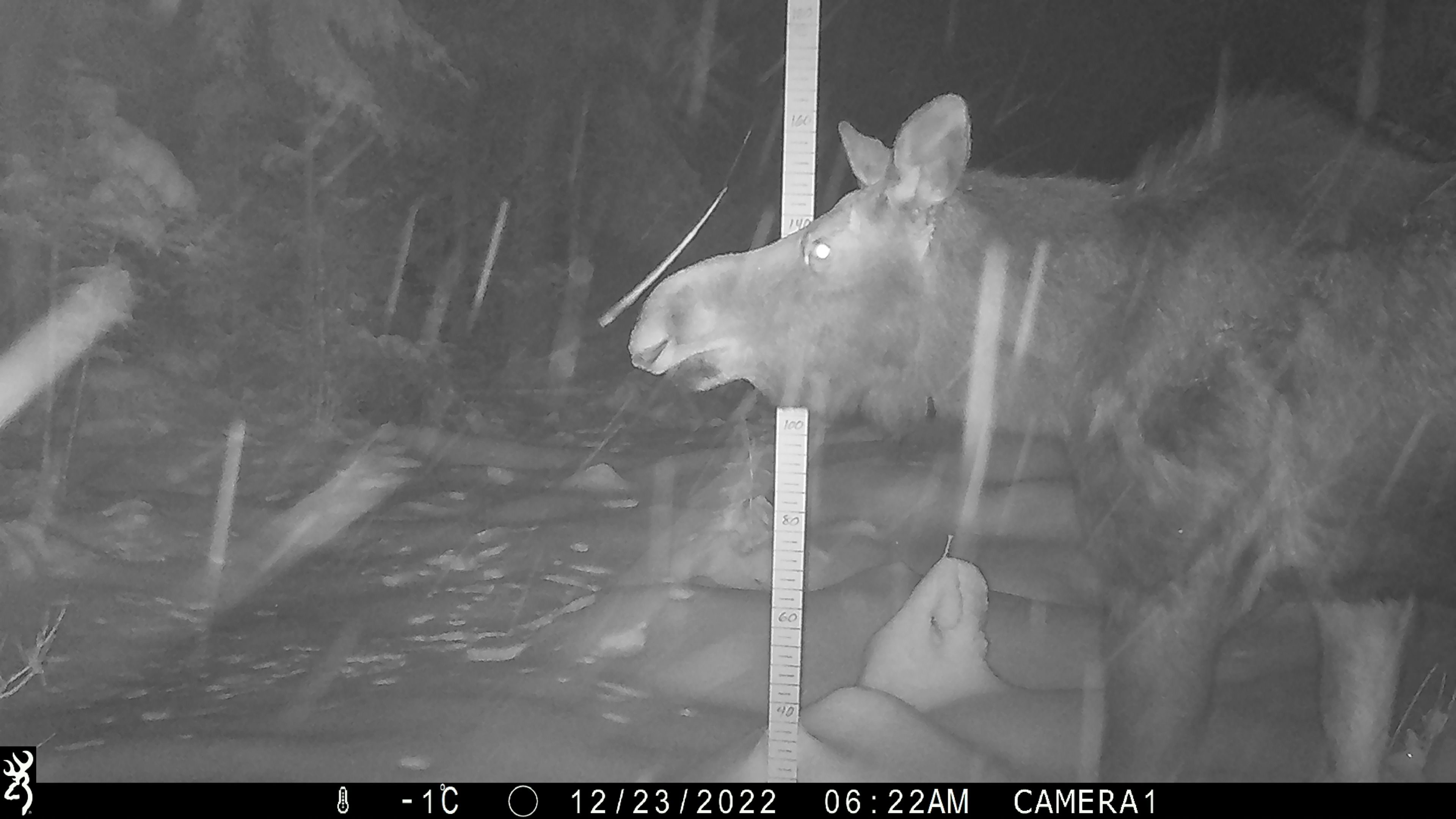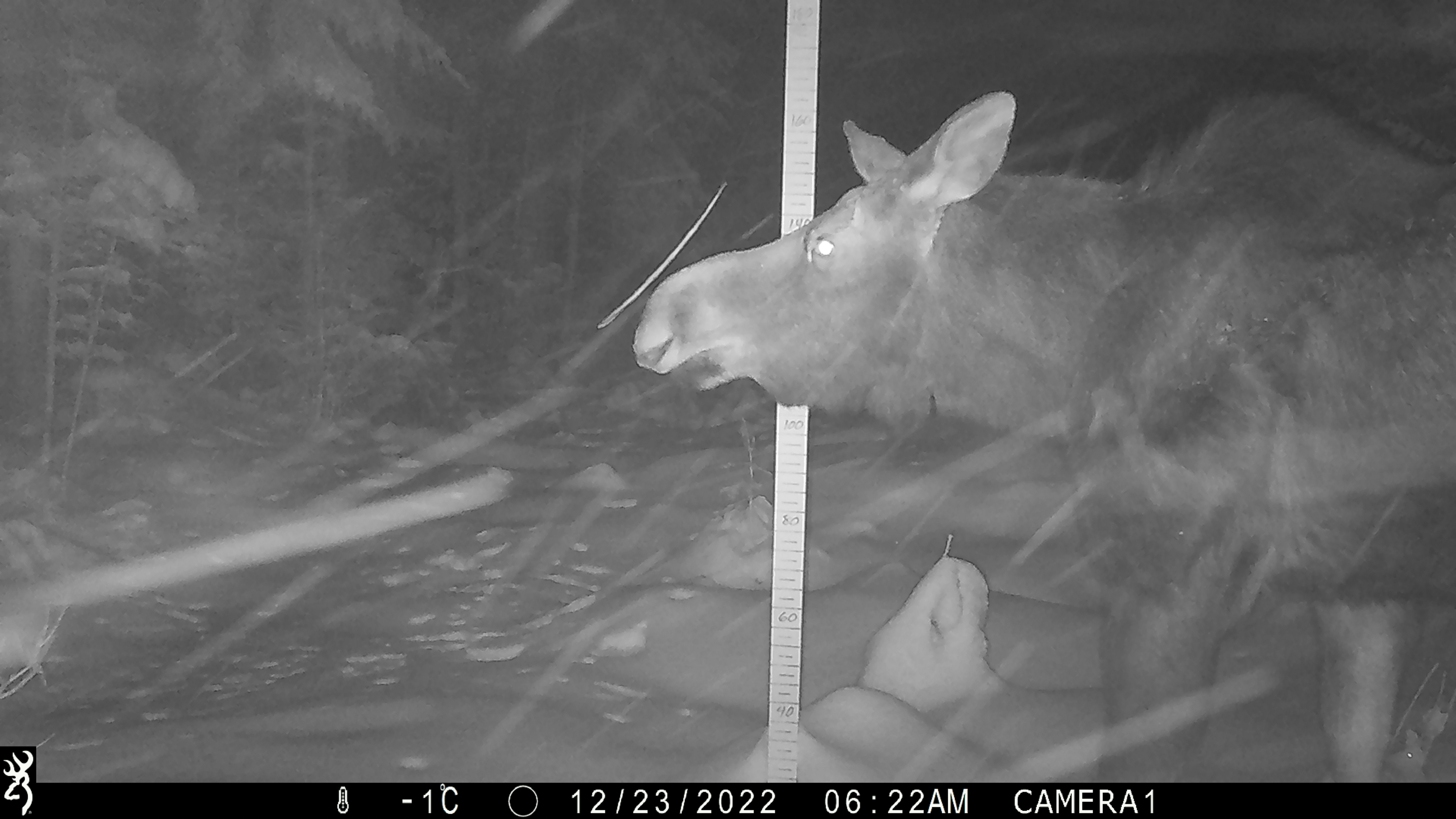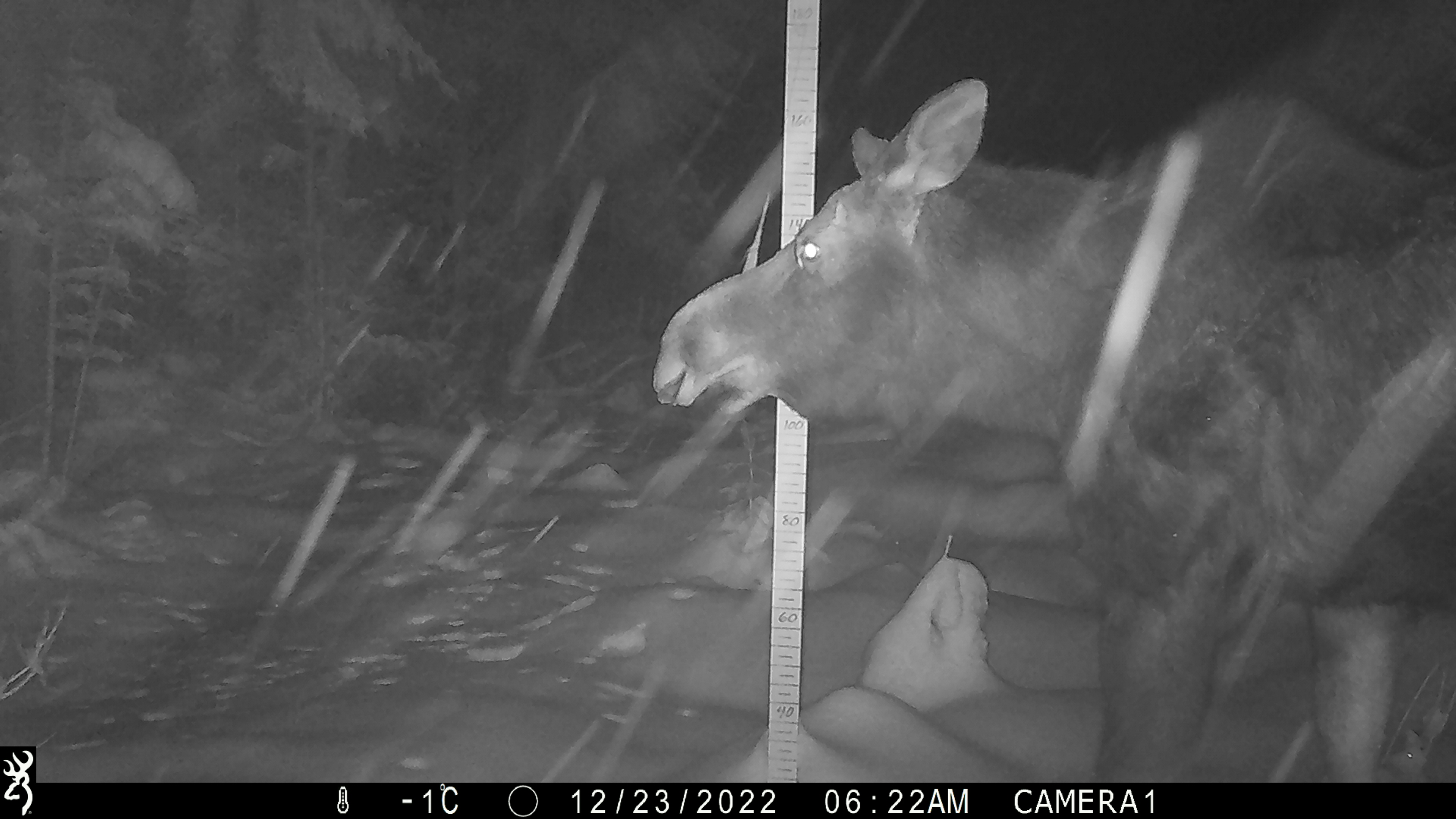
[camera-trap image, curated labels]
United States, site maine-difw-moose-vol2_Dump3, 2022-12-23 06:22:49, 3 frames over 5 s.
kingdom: Animalia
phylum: Chordata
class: Mammalia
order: Artiodactyla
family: Cervidae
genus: Alces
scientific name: Alces alces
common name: moose